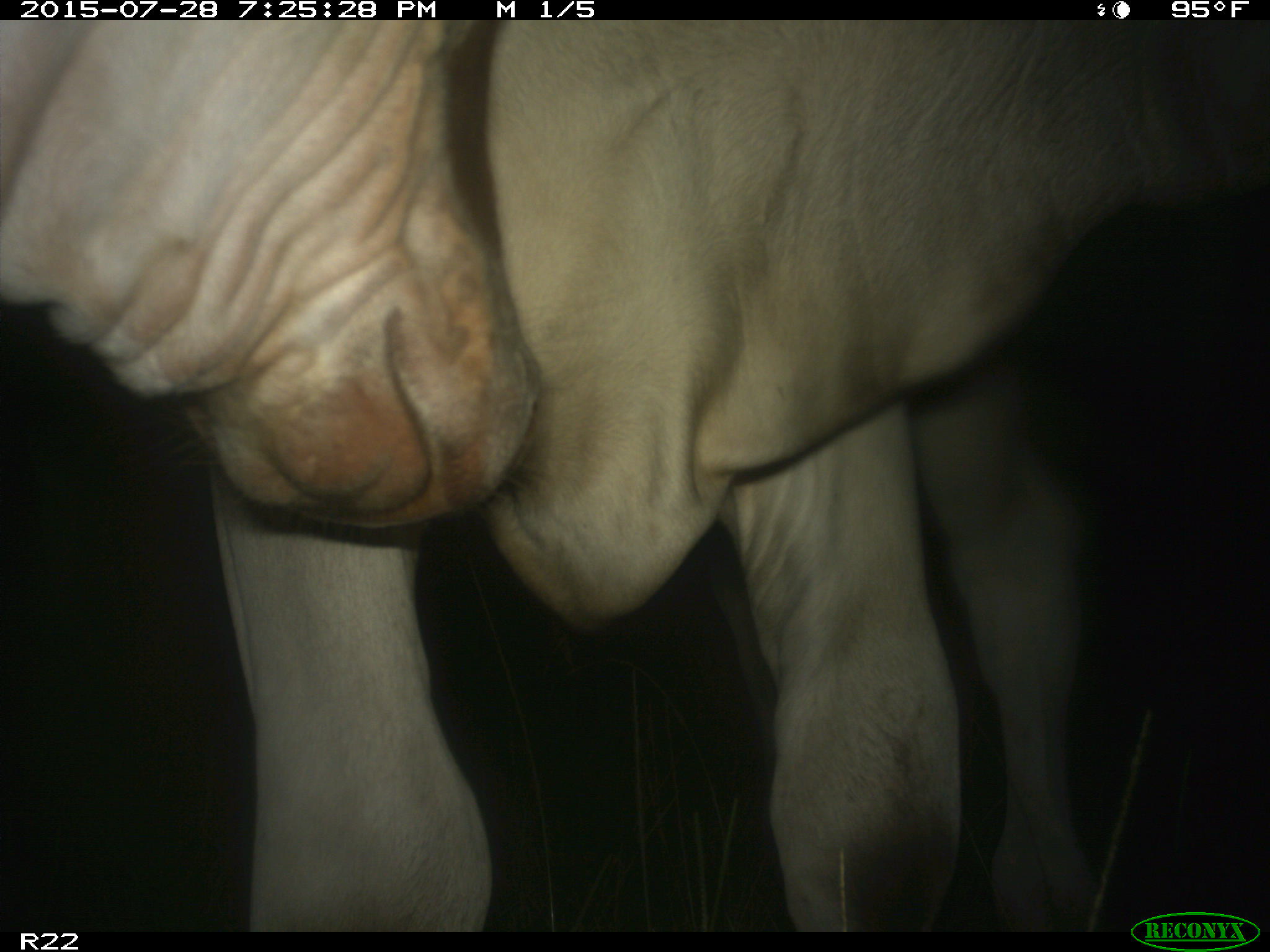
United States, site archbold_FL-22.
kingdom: Animalia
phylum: Chordata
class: Mammalia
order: Artiodactyla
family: Suidae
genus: Sus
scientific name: Sus scrofa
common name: wild boar